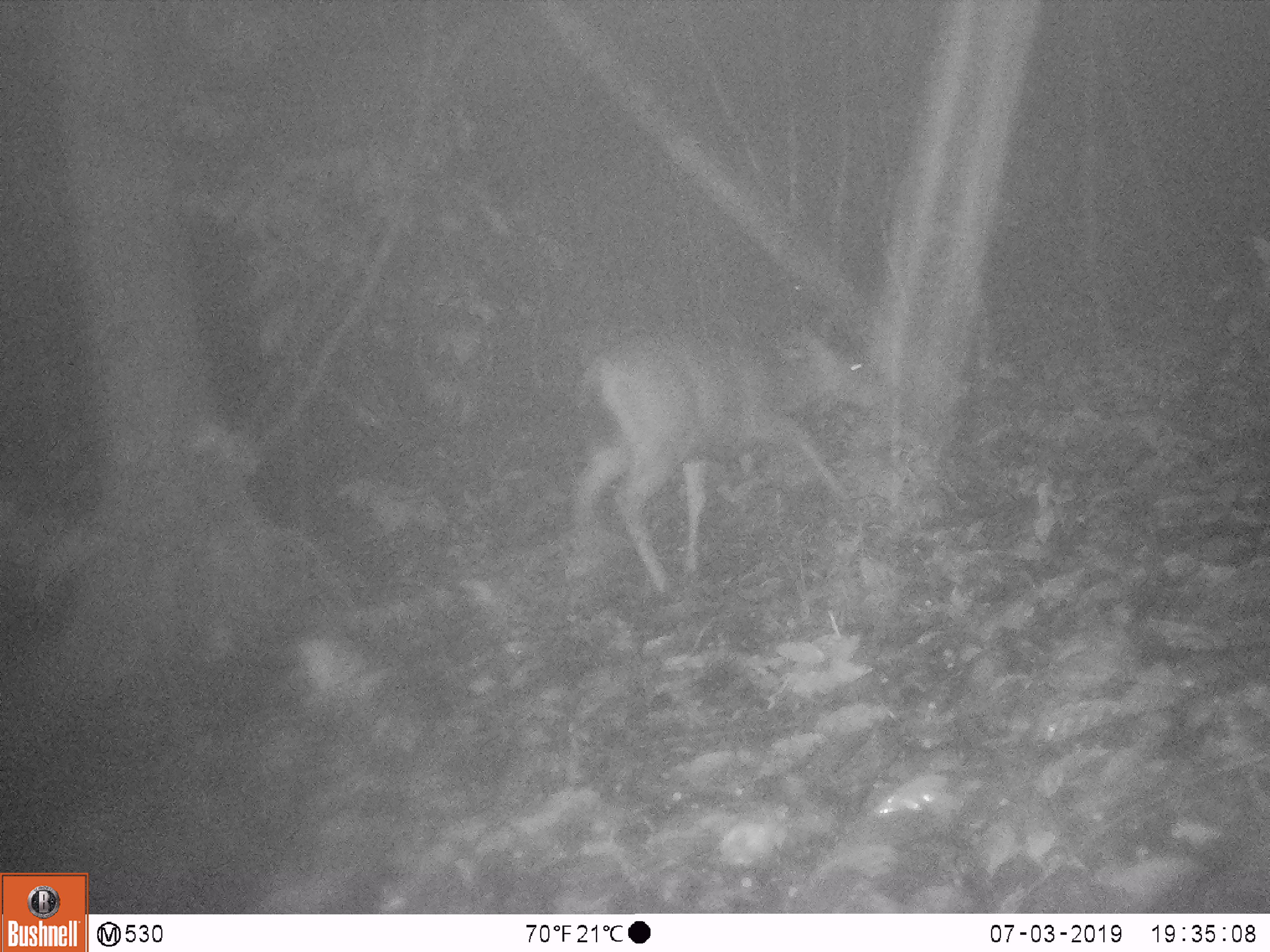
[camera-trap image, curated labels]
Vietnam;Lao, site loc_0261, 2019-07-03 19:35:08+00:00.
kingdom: Animalia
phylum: Chordata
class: Mammalia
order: Artiodactyla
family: Cervidae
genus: Rusa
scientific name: Rusa unicolor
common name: sambar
Sambar (Rusa unicolor). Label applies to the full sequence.